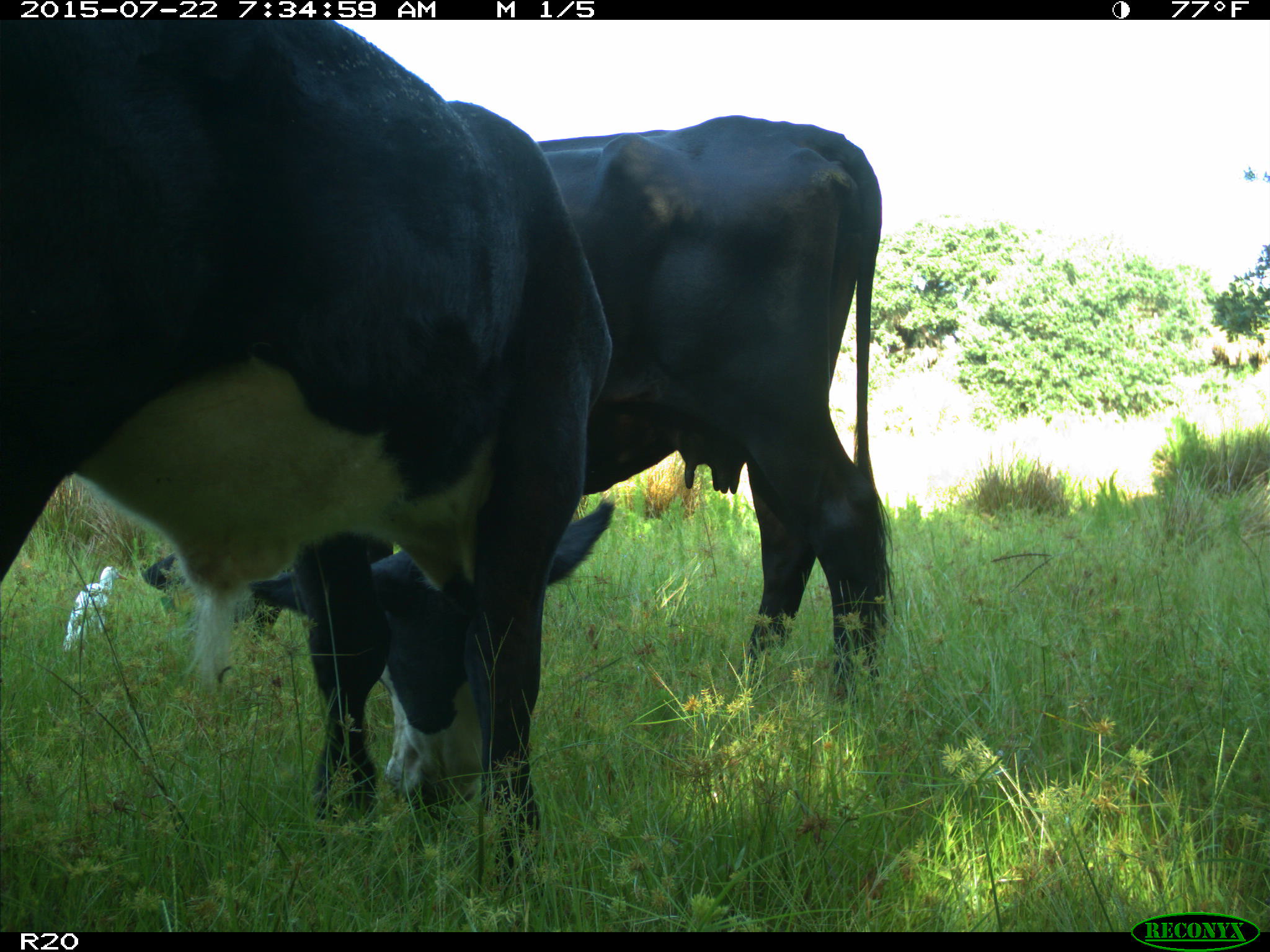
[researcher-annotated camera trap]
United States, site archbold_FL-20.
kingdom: Animalia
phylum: Chordata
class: Mammalia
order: Artiodactyla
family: Bovidae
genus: Bos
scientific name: Bos taurus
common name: domestic cow